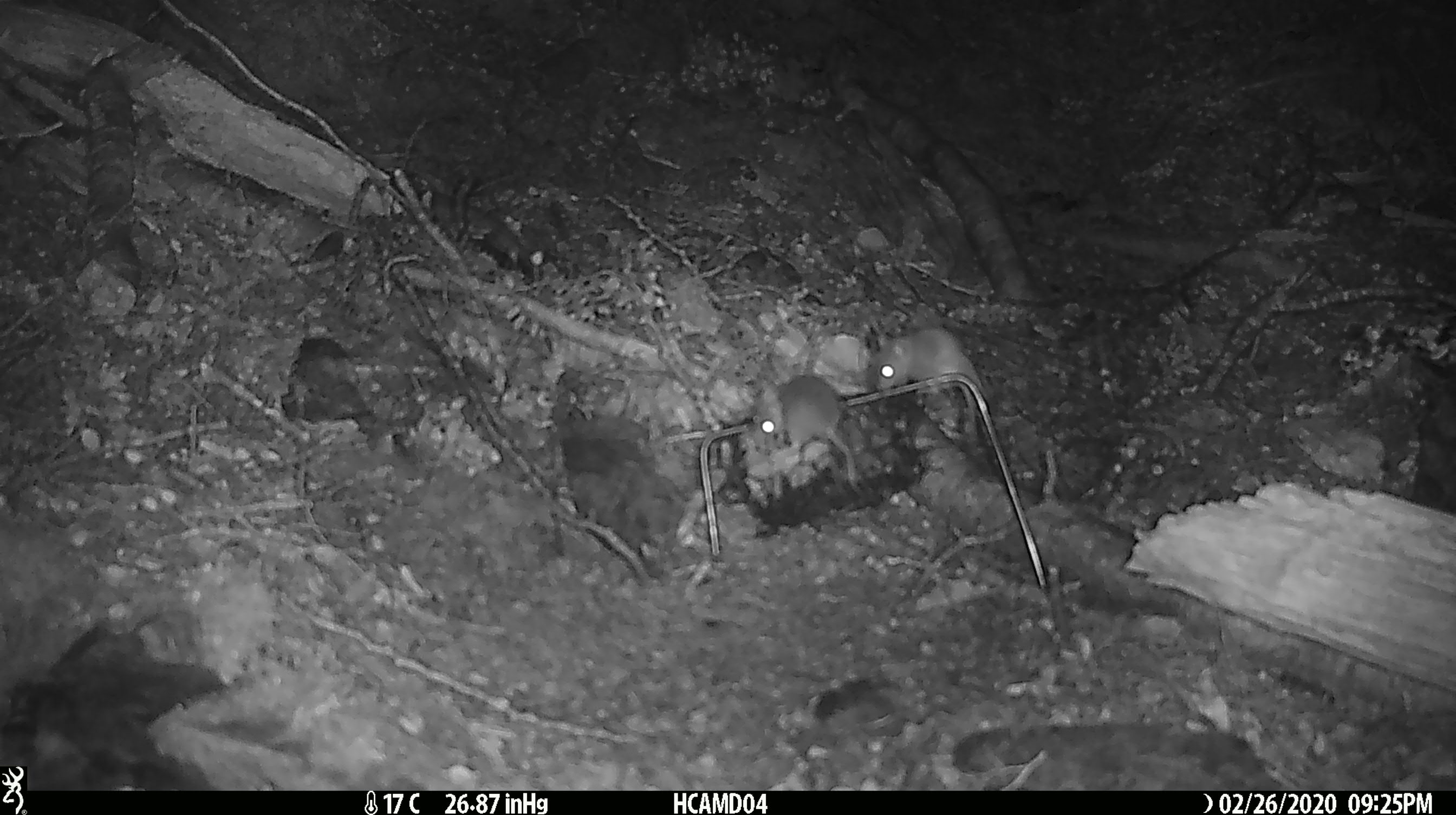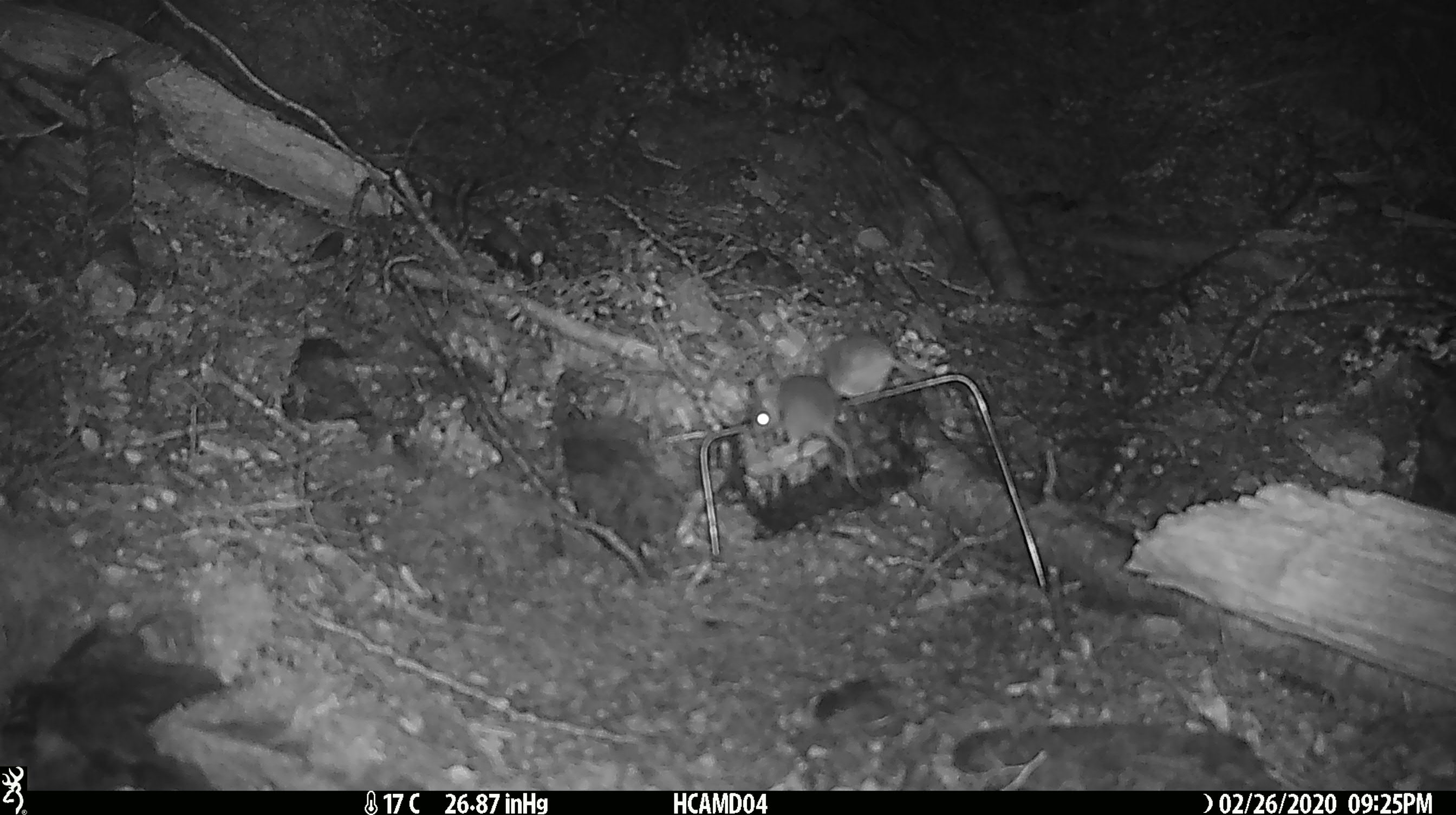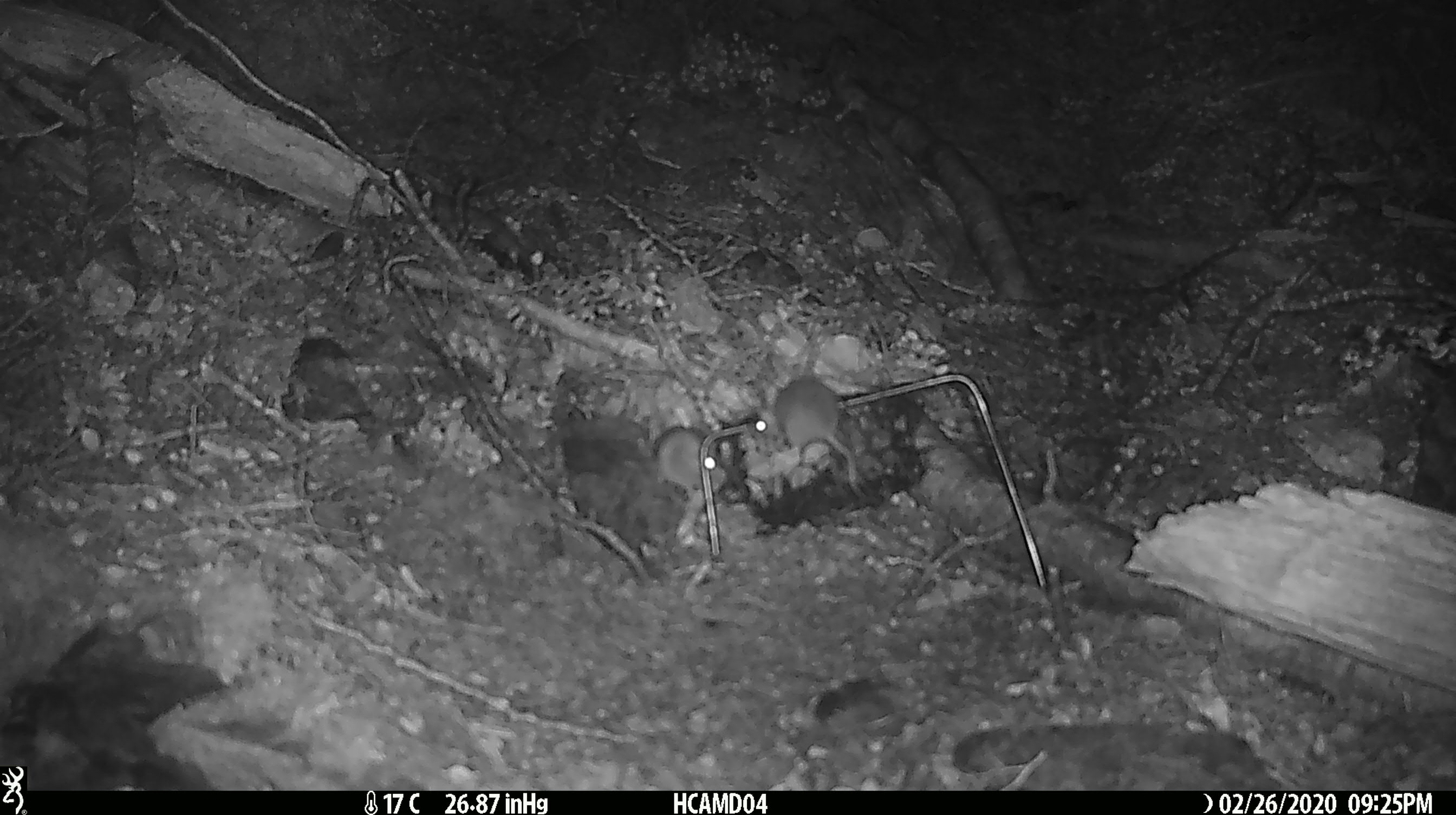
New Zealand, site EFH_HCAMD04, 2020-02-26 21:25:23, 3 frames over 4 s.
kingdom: Animalia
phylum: Chordata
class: Mammalia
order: Rodentia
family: Muridae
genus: Mus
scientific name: Mus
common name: mouse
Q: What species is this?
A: Mouse (Mus).